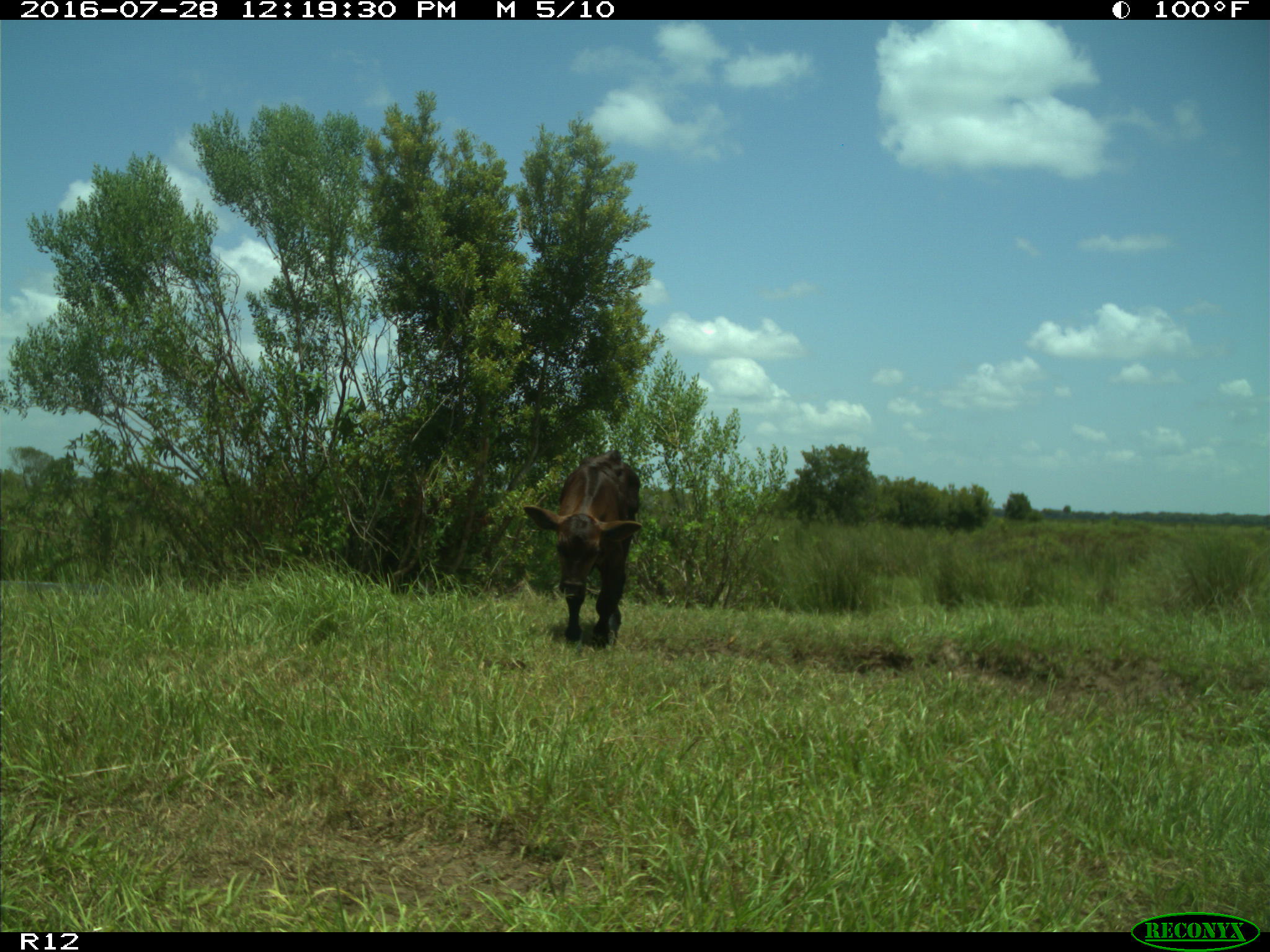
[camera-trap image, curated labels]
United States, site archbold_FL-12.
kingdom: Animalia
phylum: Chordata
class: Mammalia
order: Artiodactyla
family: Bovidae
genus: Bos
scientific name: Bos taurus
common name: domestic cow